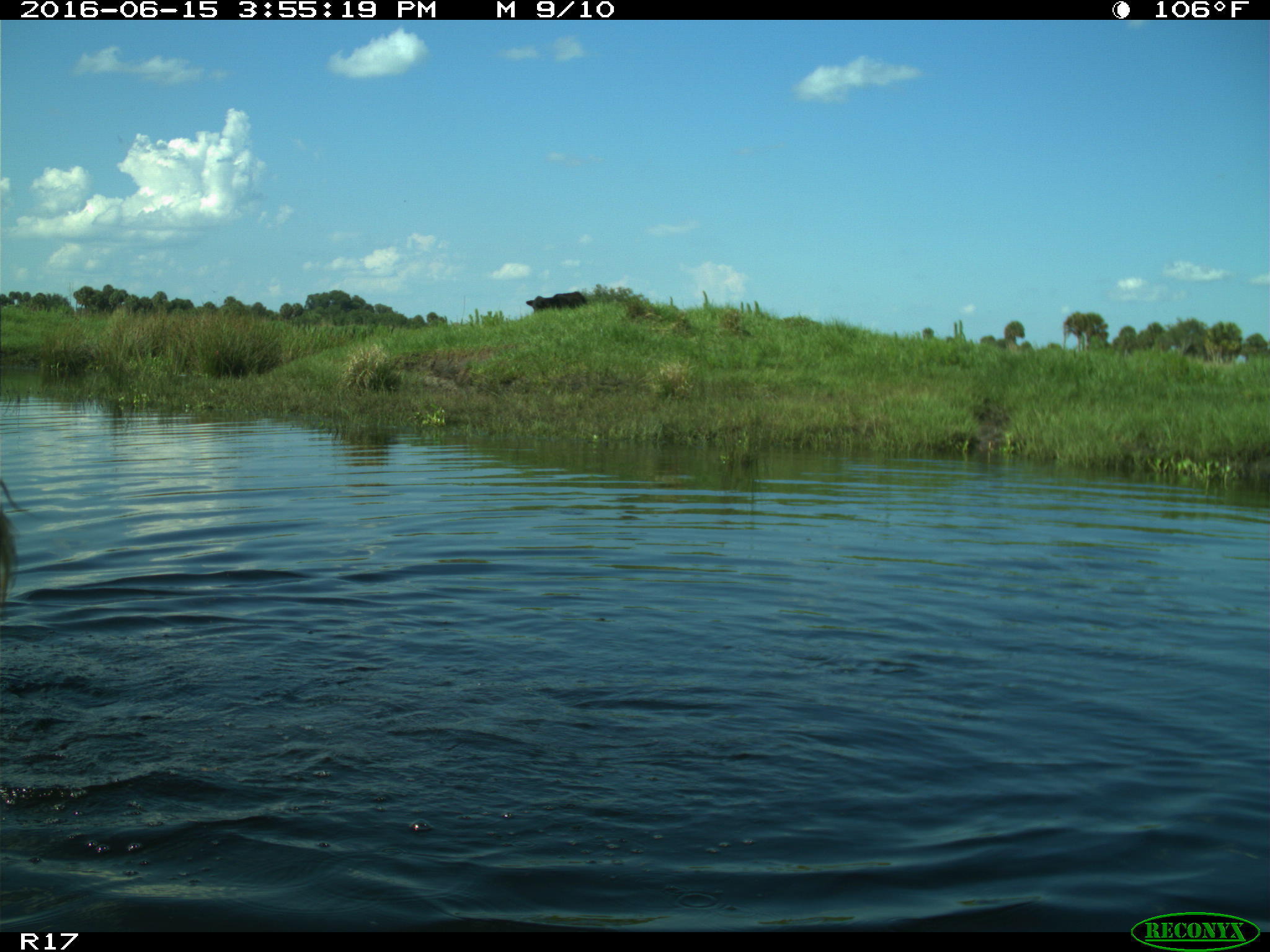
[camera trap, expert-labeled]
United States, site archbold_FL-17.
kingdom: Animalia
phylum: Chordata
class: Mammalia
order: Artiodactyla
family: Bovidae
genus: Bos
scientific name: Bos taurus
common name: domestic cow